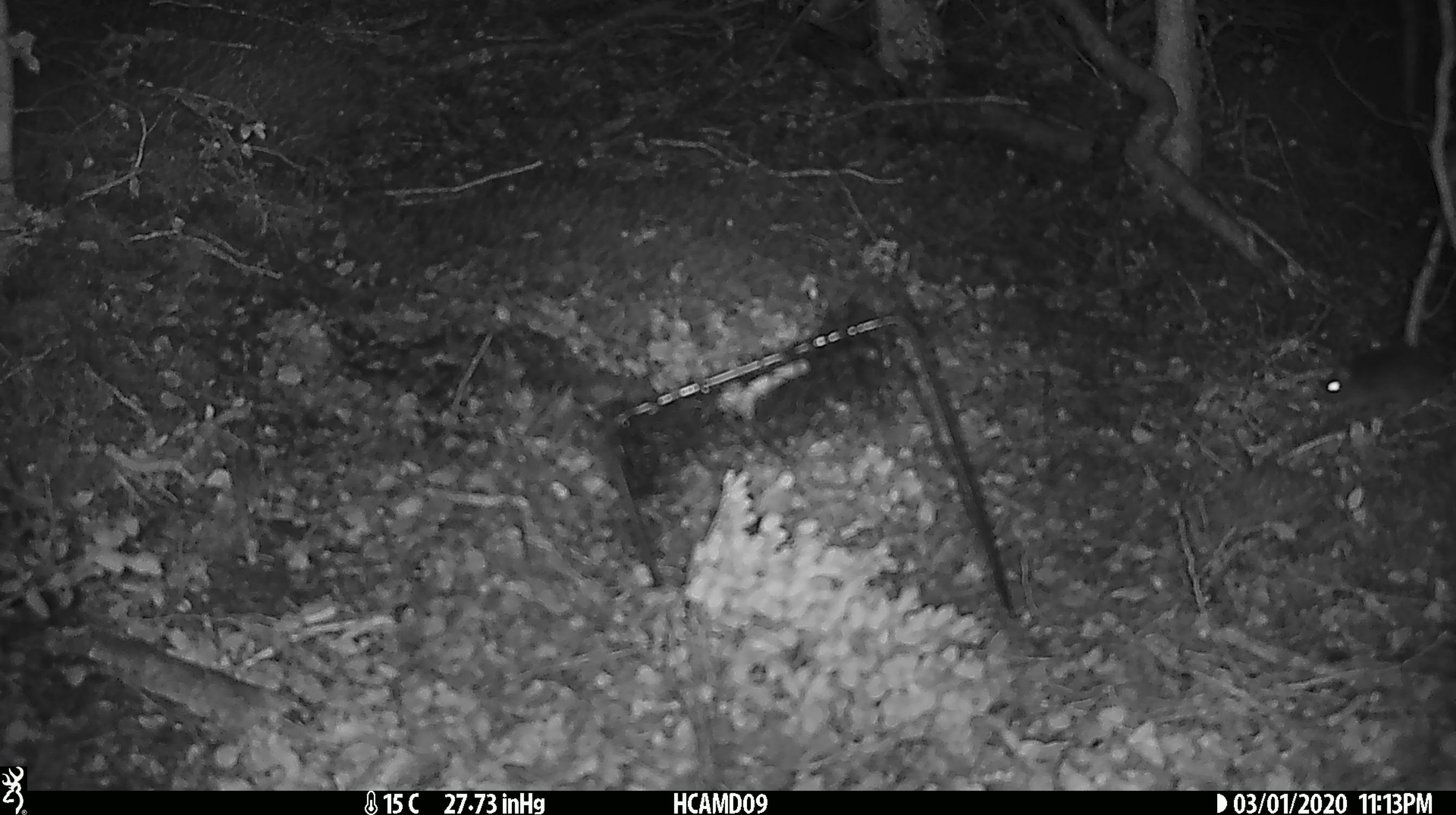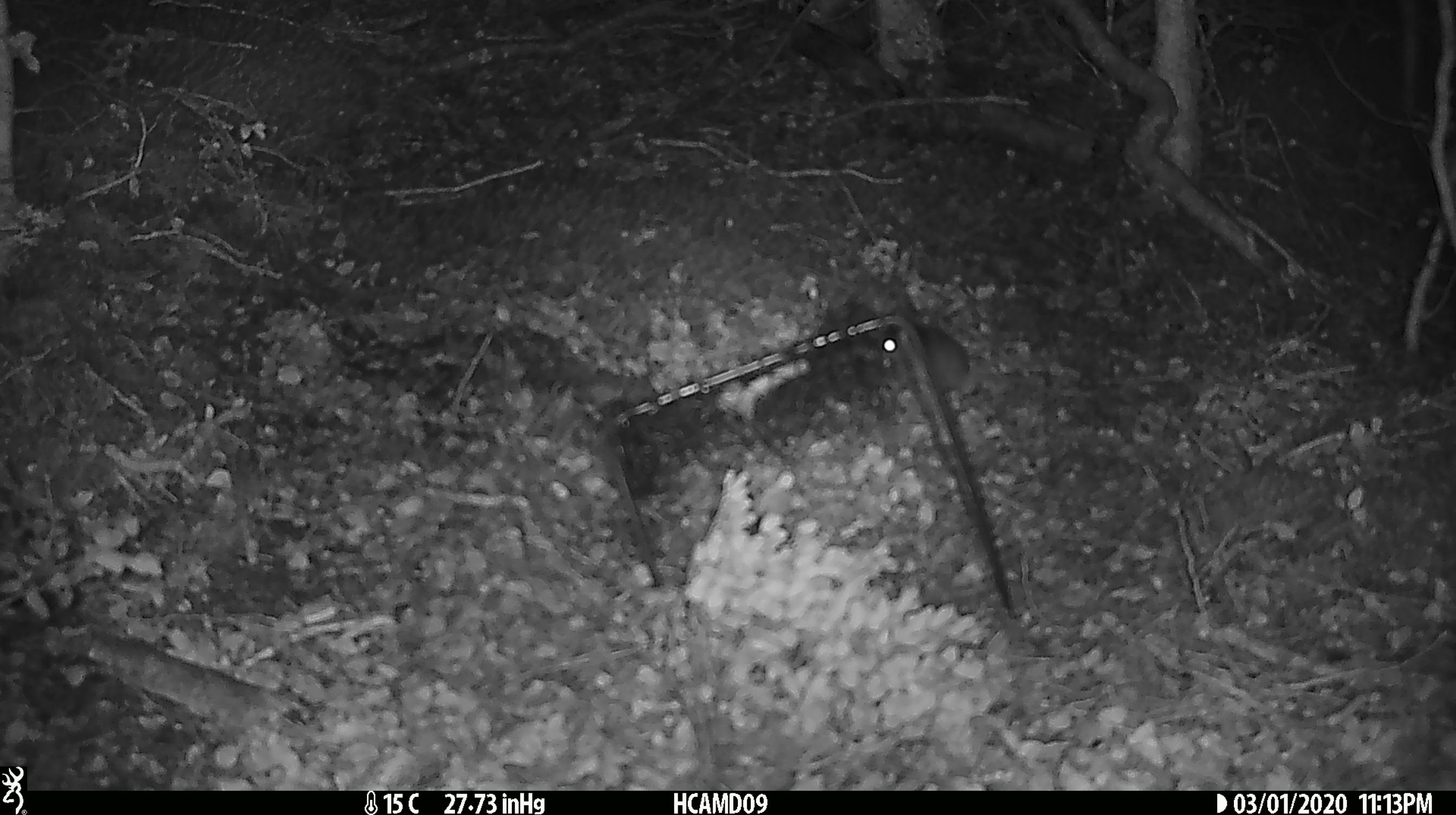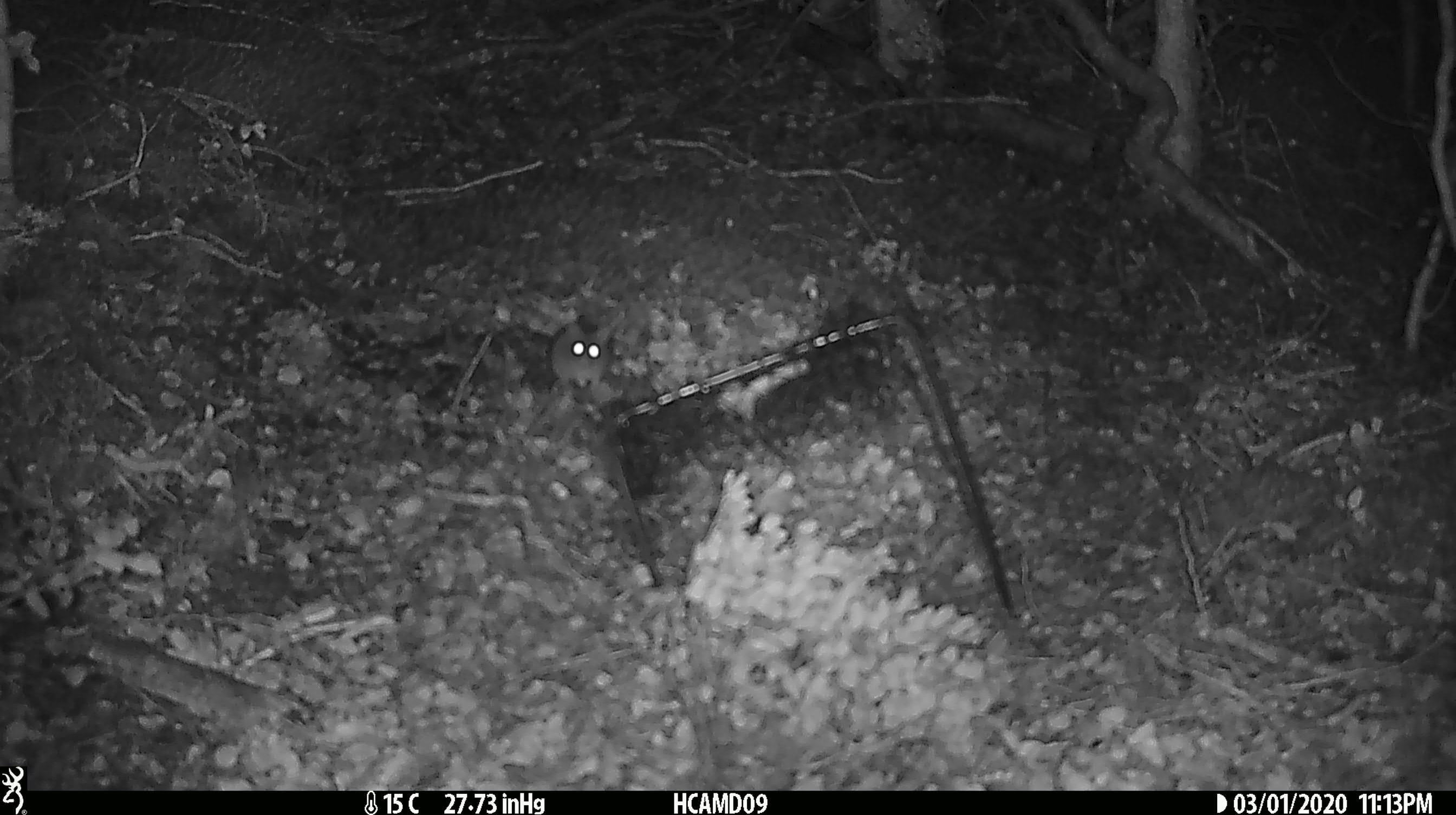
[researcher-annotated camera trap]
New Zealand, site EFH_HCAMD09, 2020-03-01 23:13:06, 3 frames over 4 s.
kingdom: Animalia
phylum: Chordata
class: Mammalia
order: Rodentia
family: Muridae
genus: Mus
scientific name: Mus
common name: mouse